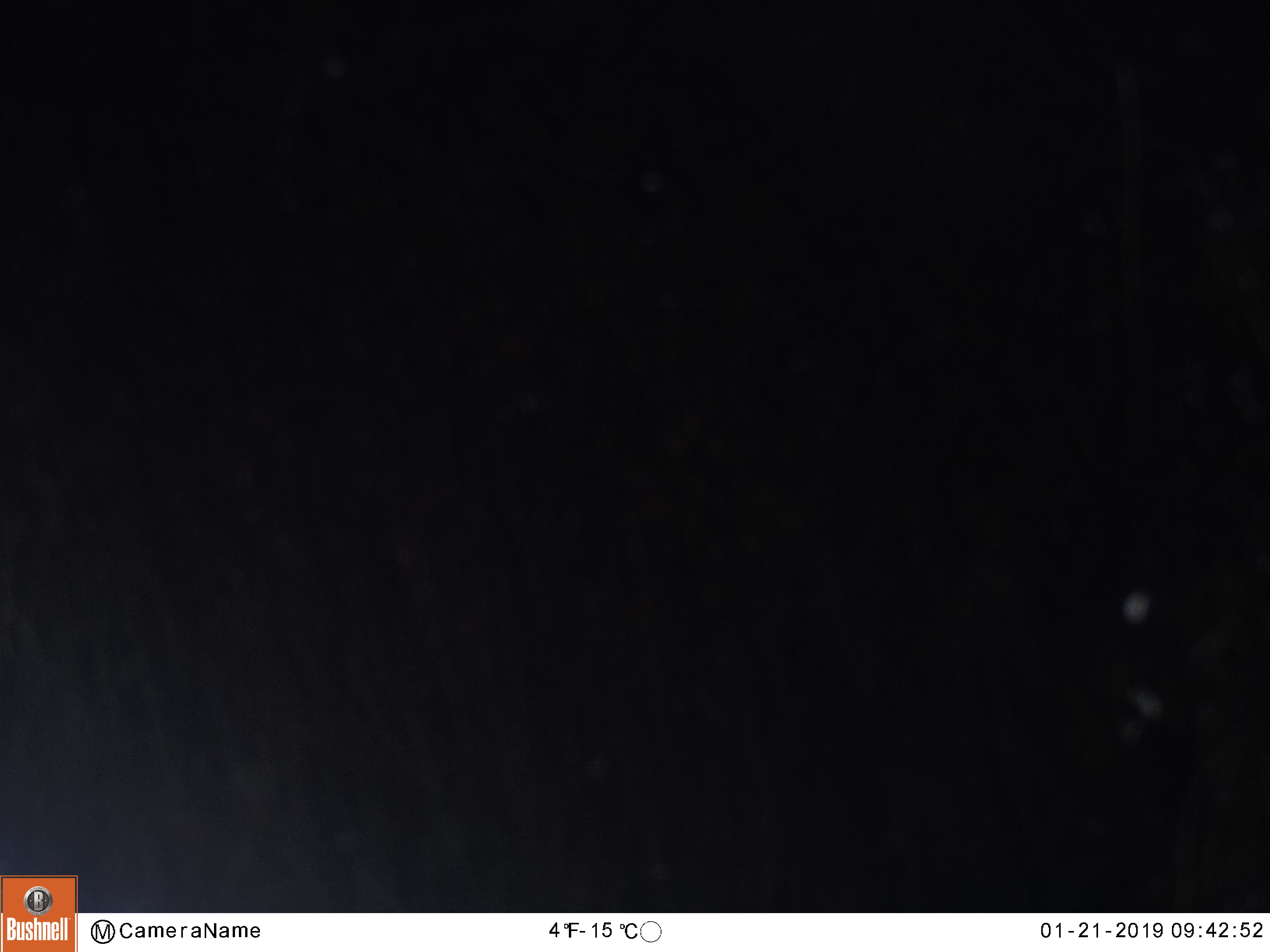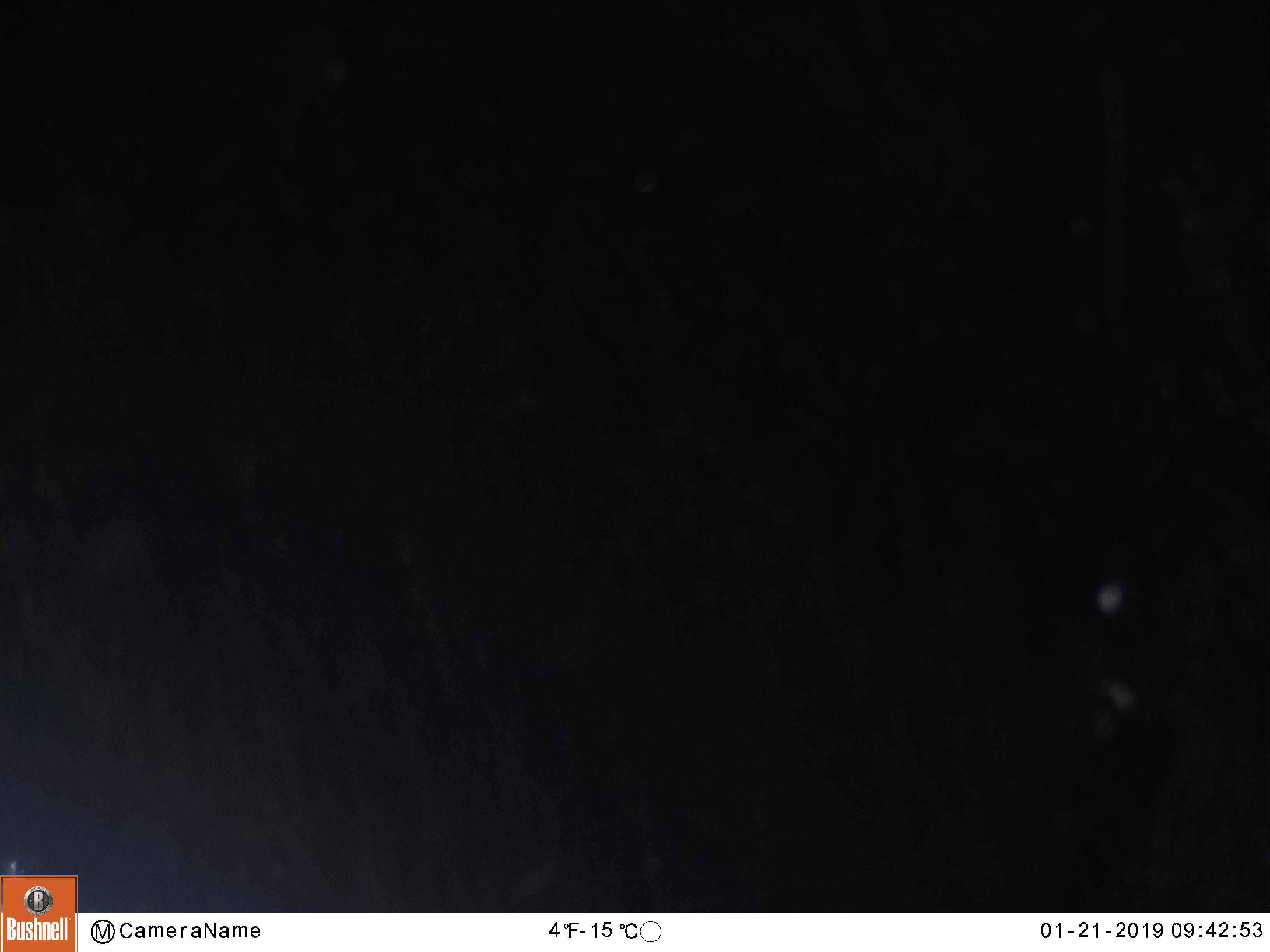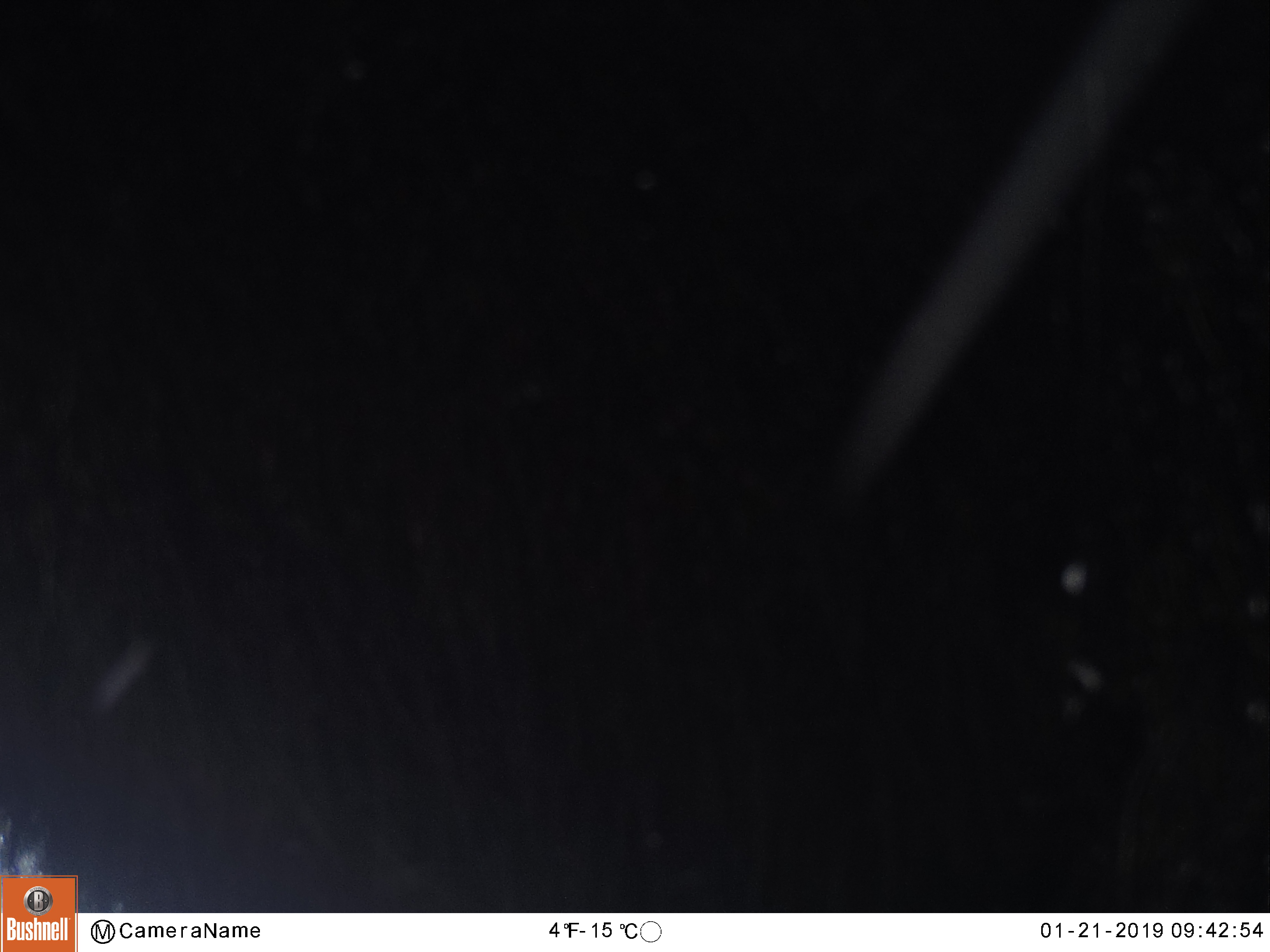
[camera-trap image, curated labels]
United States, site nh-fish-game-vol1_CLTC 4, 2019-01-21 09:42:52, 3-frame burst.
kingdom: Animalia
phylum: Chordata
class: Mammalia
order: Artiodactyla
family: Cervidae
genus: Alces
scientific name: Alces alces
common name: moose